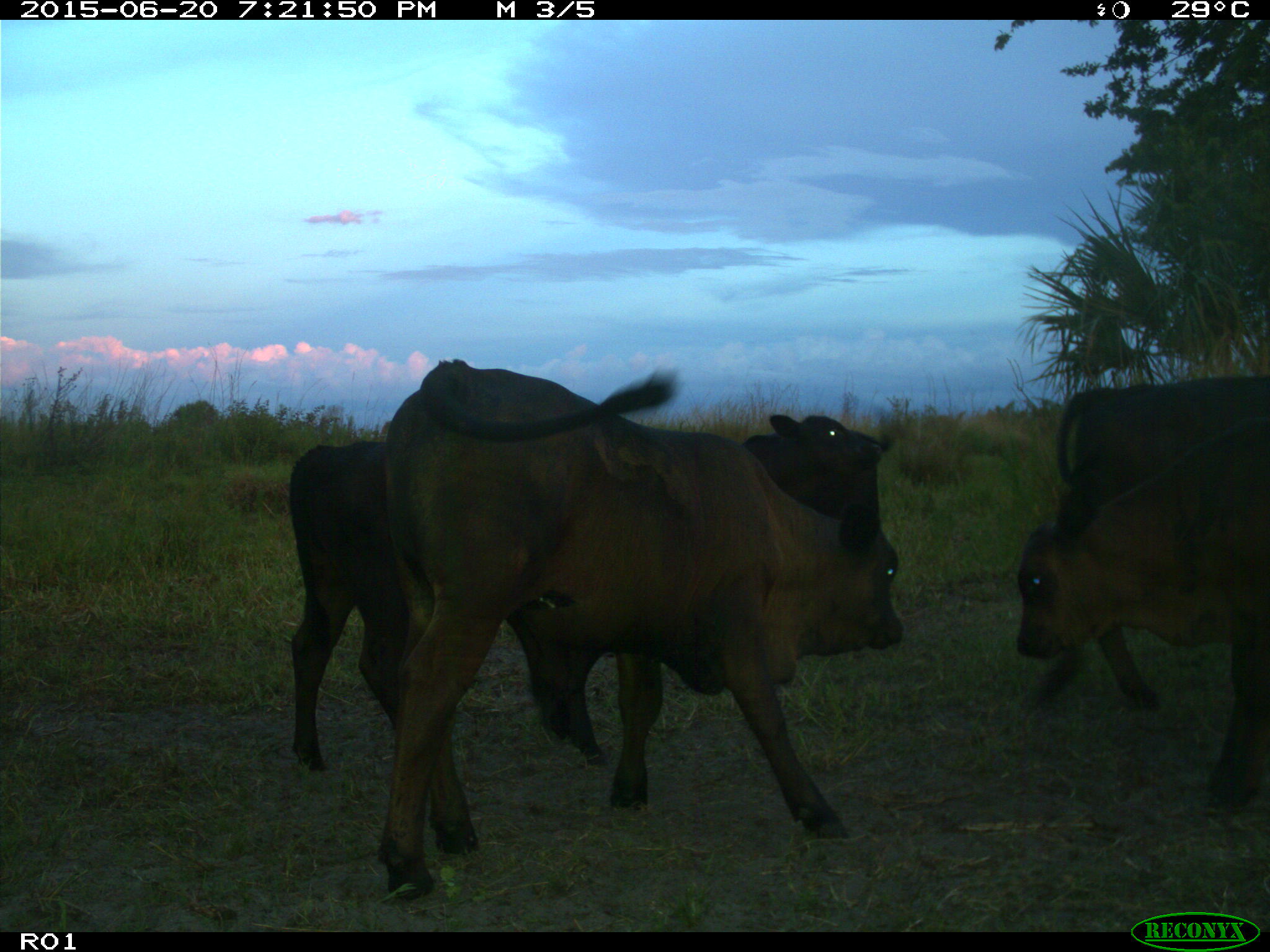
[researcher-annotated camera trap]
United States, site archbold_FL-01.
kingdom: Animalia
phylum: Chordata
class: Mammalia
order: Artiodactyla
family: Bovidae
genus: Bos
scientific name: Bos taurus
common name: domestic cow